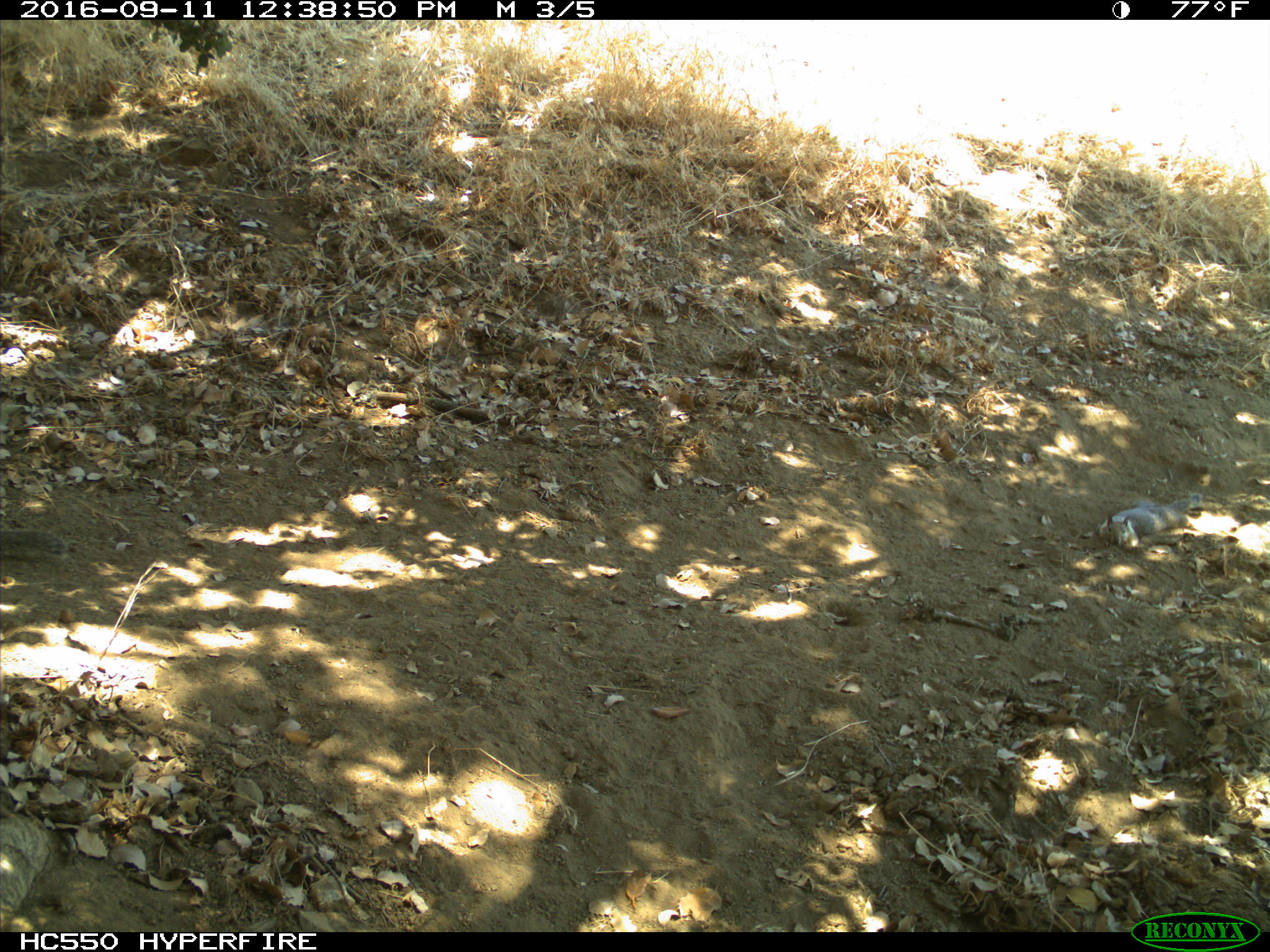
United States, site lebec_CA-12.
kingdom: Animalia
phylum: Chordata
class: Mammalia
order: Rodentia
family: Sciuridae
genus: Otospermophilus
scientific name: Otospermophilus beecheyi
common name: california ground squirrel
Otospermophilus beecheyi (california ground squirrel).